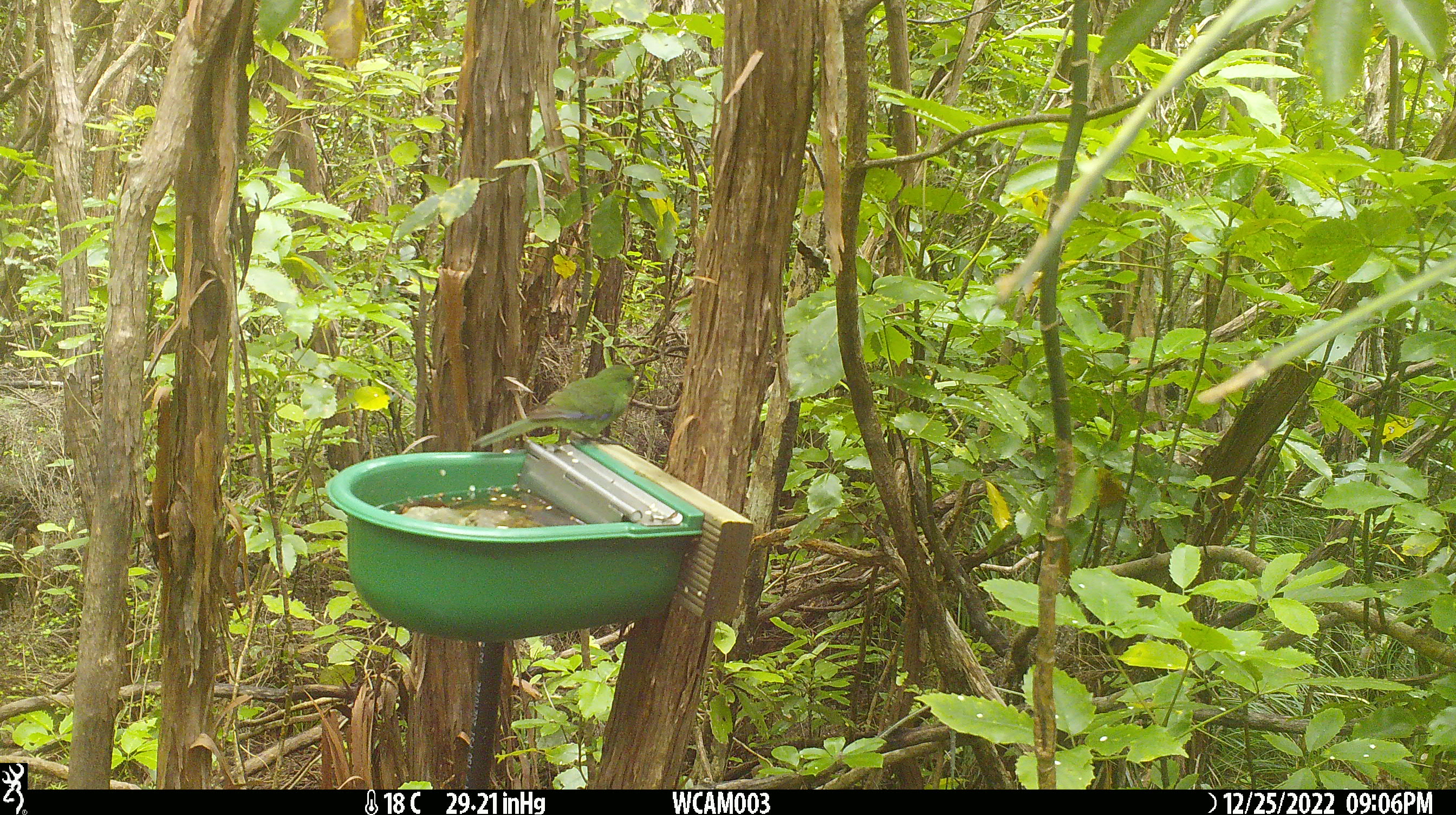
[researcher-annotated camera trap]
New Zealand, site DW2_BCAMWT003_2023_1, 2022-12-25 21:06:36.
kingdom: Animalia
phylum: Chordata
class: Aves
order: Psittaciformes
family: Psittaculidae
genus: Cyanoramphus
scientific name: Cyanoramphus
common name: parakeet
Parakeet (Cyanoramphus).